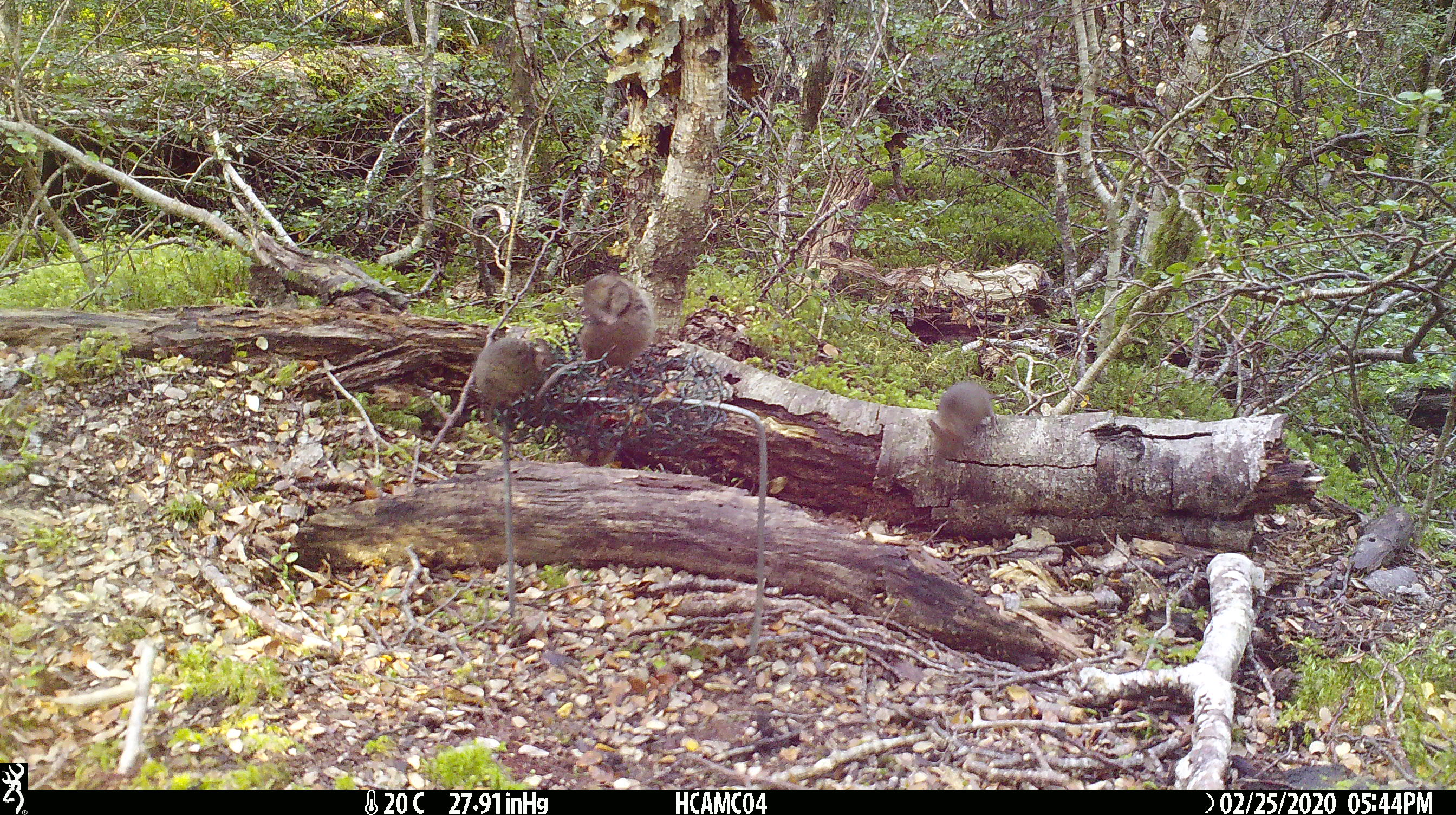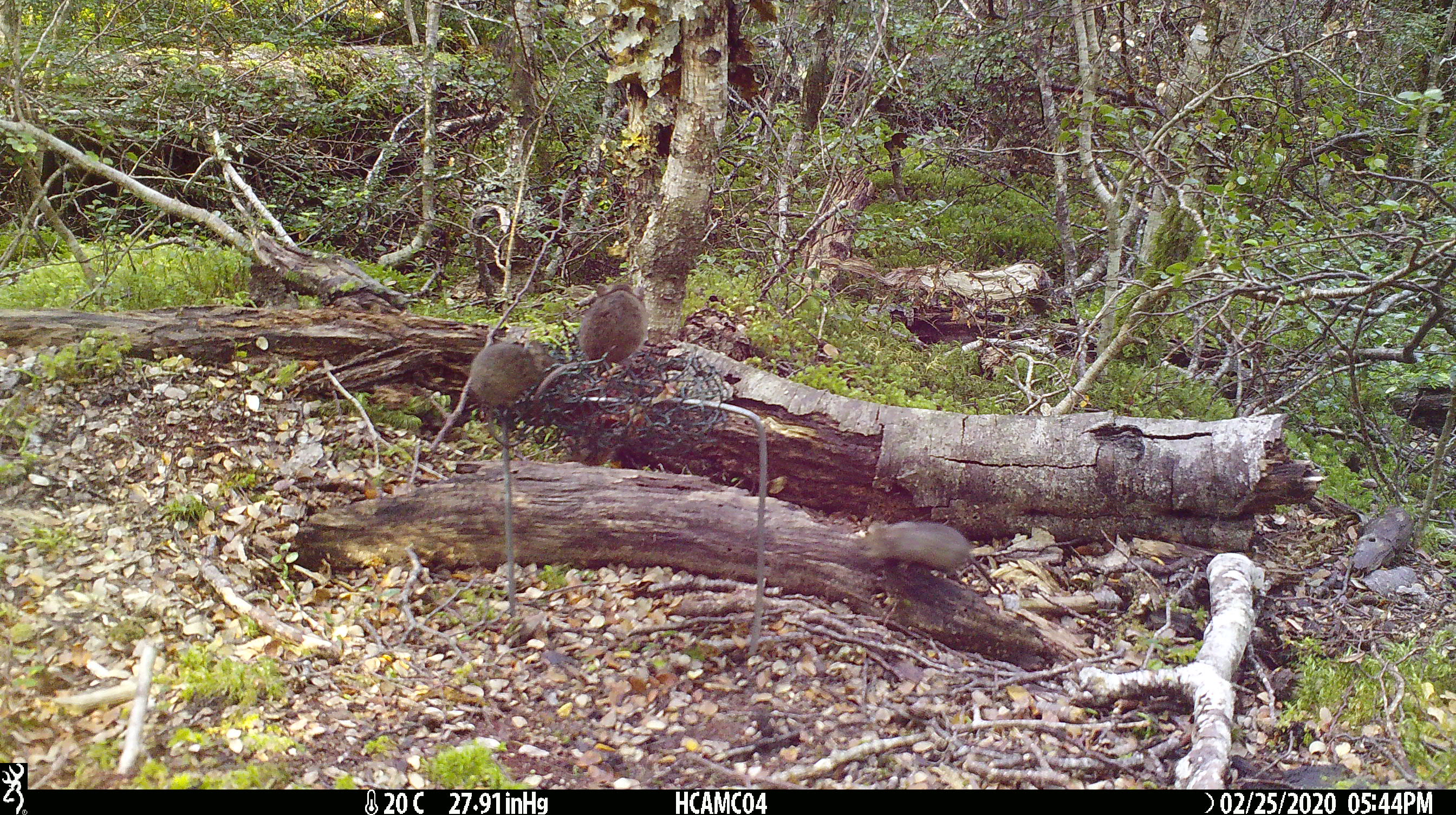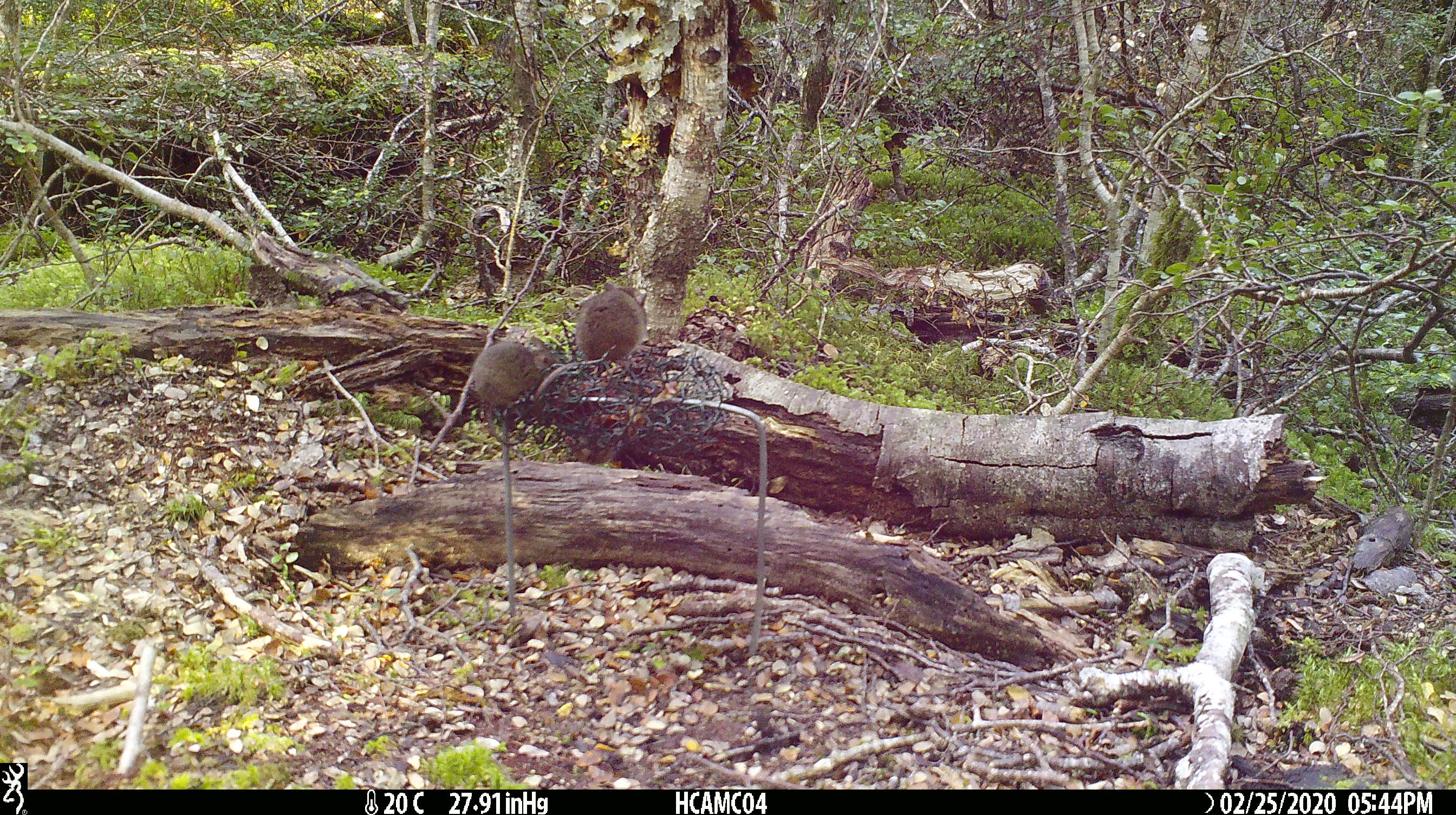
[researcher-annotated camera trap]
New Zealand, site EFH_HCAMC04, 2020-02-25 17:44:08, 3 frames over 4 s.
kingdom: Animalia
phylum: Chordata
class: Mammalia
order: Rodentia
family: Muridae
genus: Mus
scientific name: Mus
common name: mouse